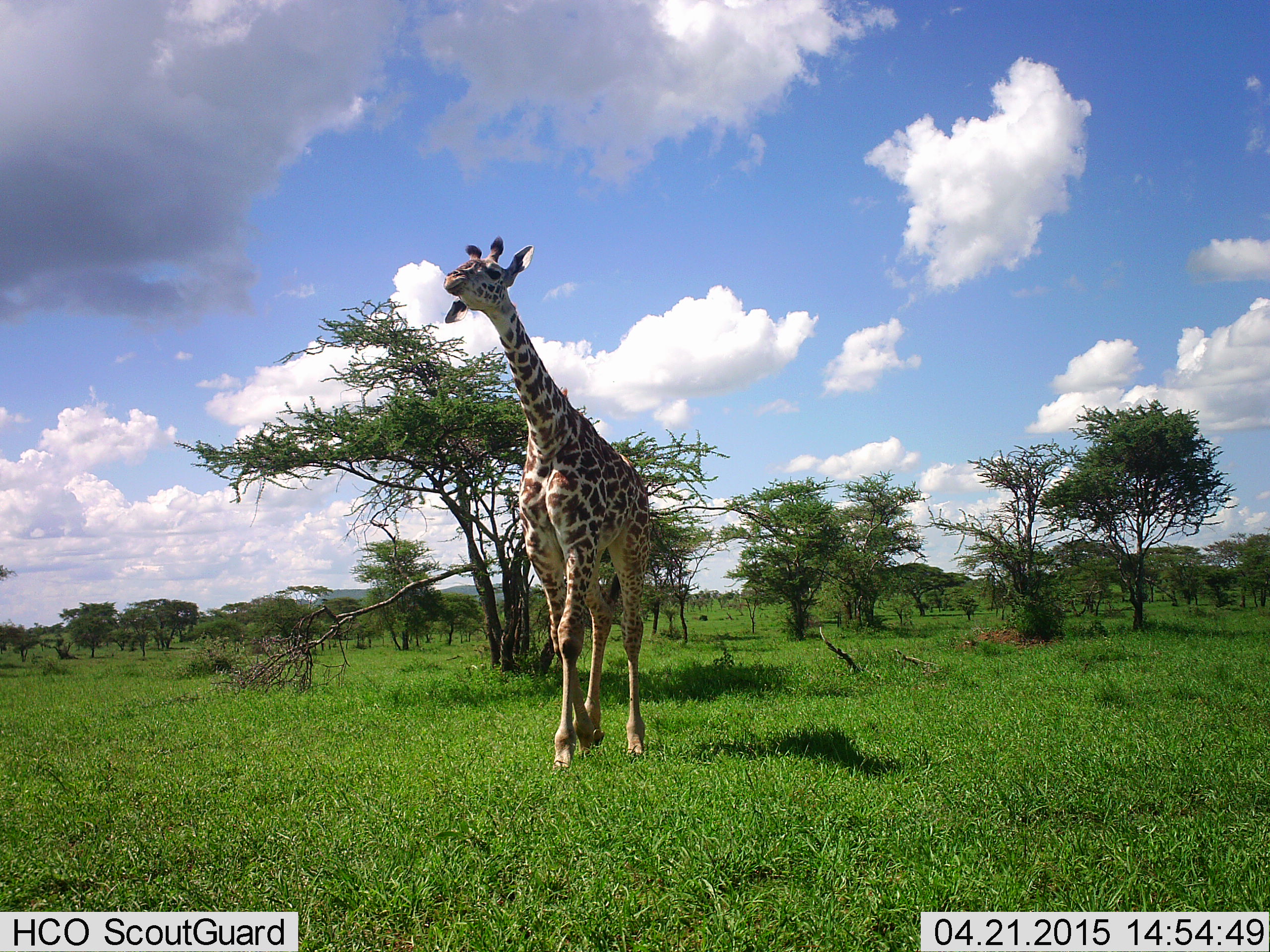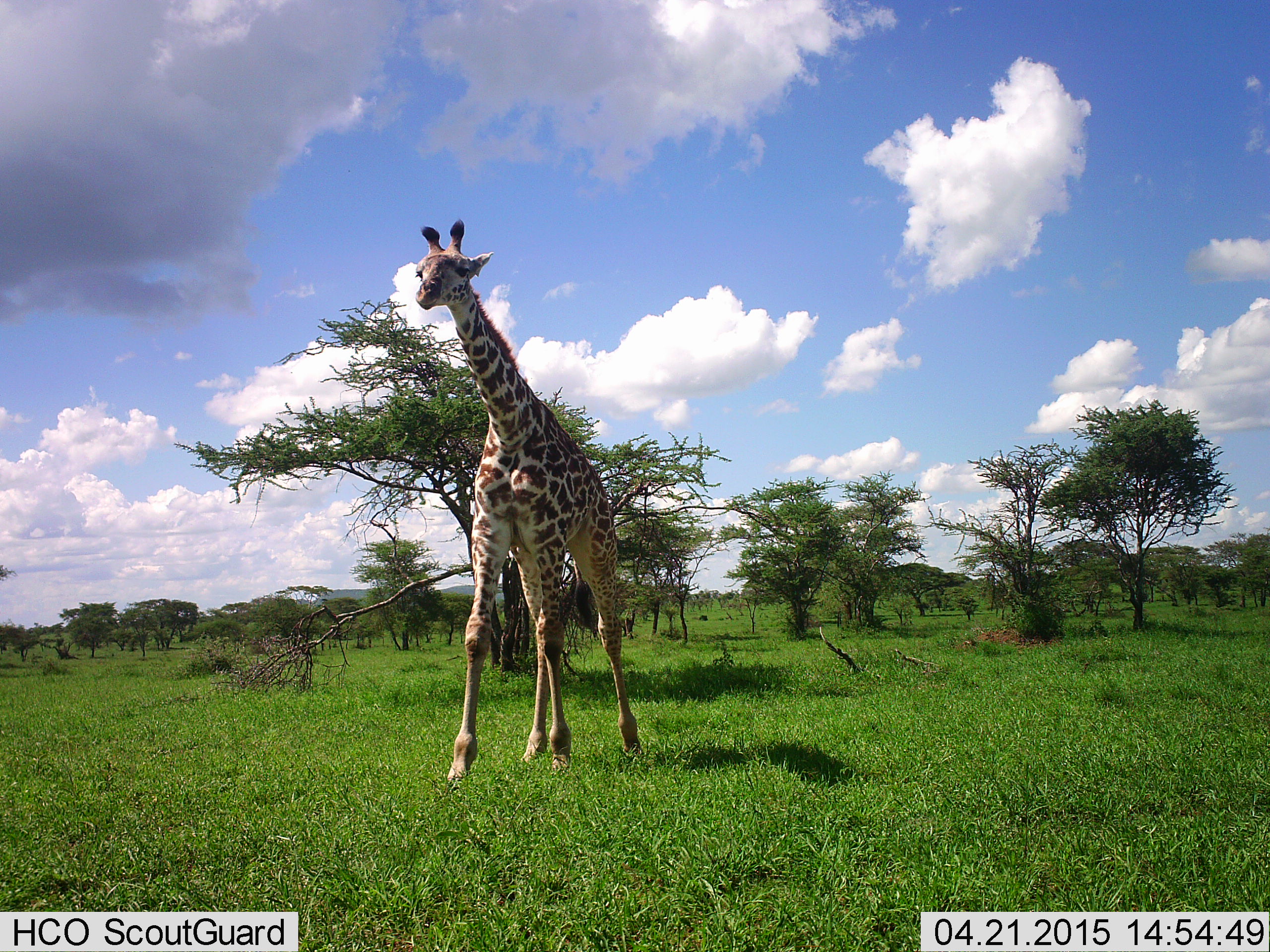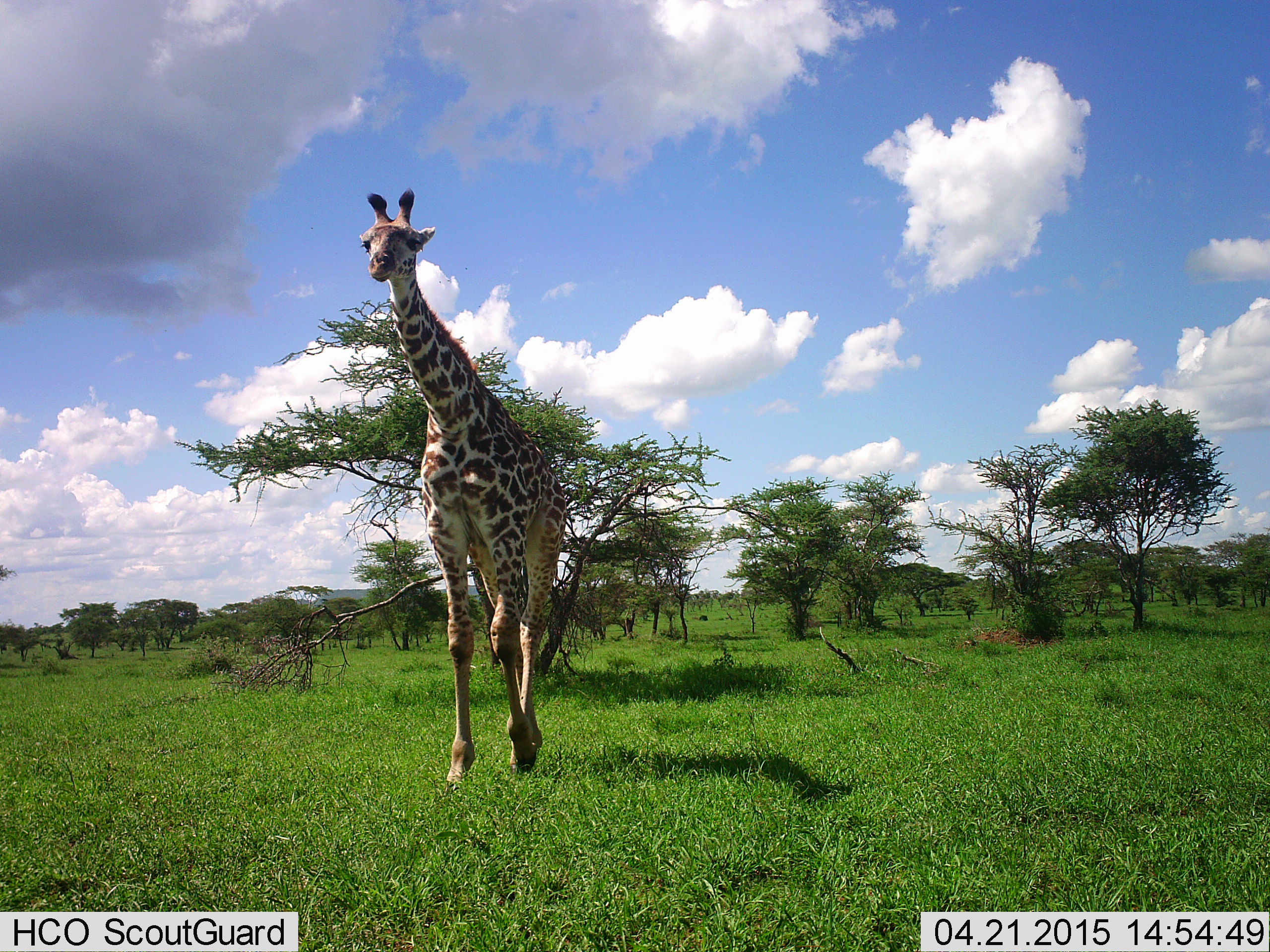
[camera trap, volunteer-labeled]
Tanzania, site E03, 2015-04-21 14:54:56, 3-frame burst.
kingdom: Animalia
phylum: Chordata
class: Mammalia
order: Artiodactyla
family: Giraffidae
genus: Giraffa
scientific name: Giraffa camelopardalis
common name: giraffe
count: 1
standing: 10%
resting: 0%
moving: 90%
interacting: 0%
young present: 0%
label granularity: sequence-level